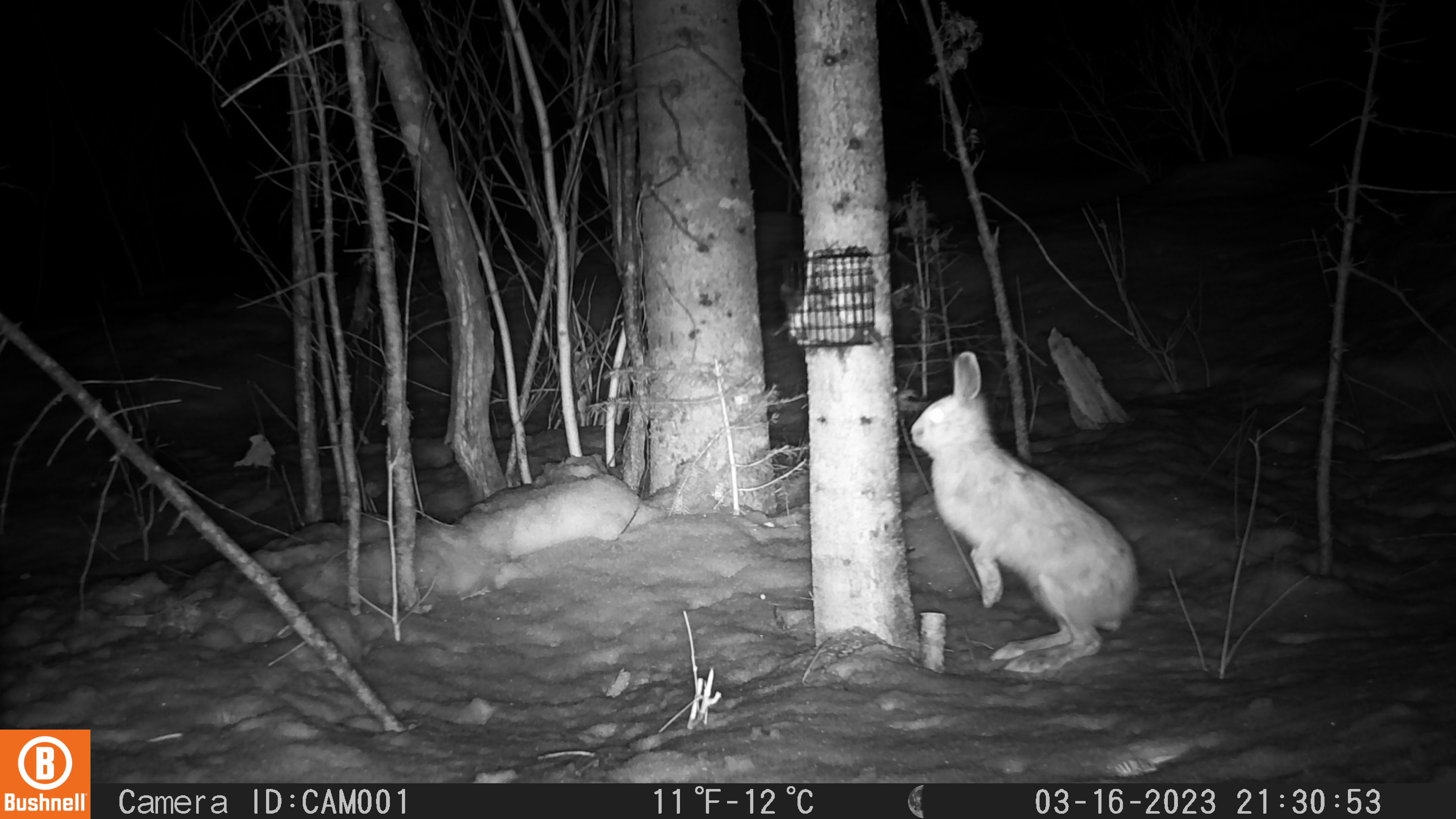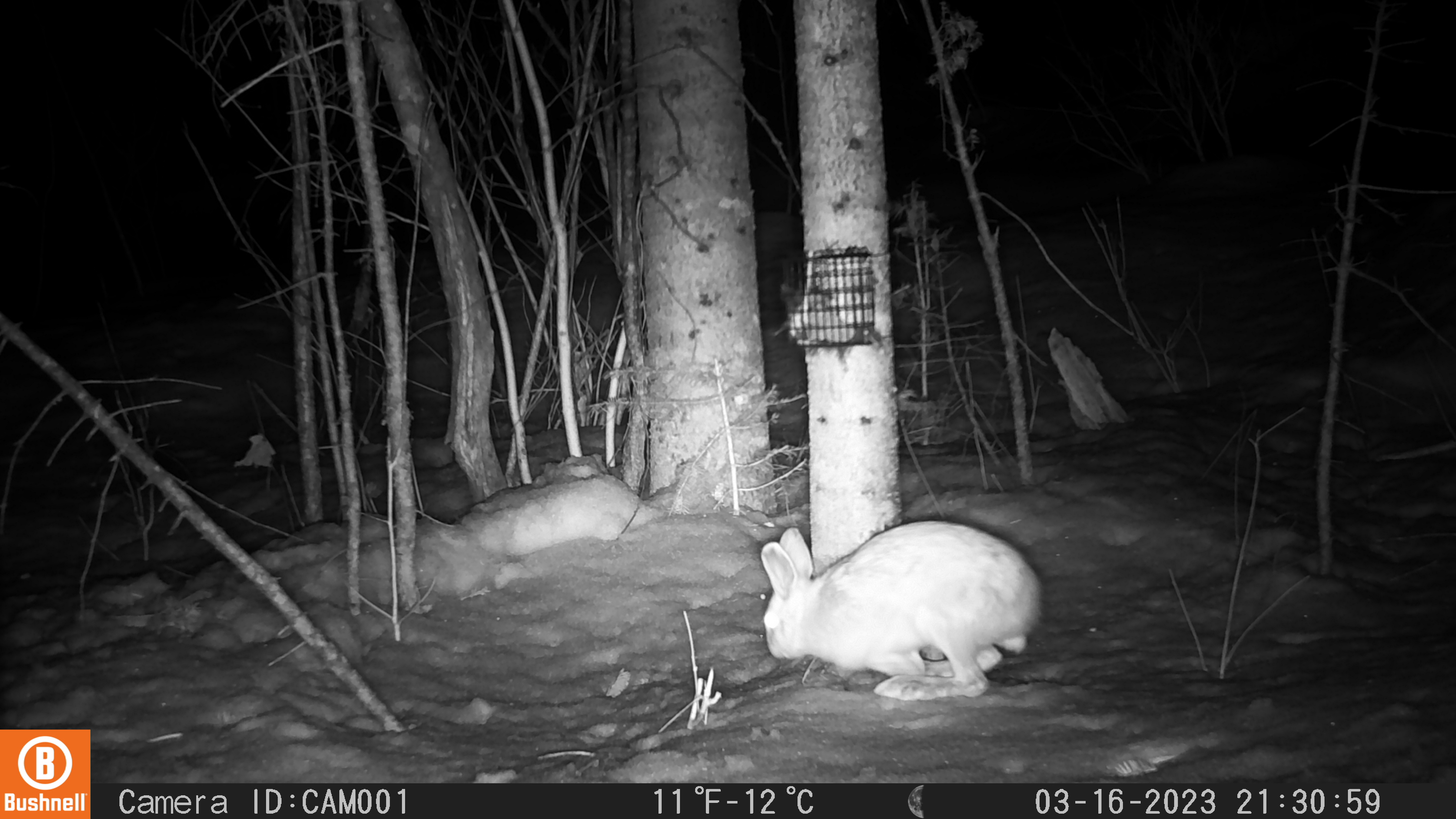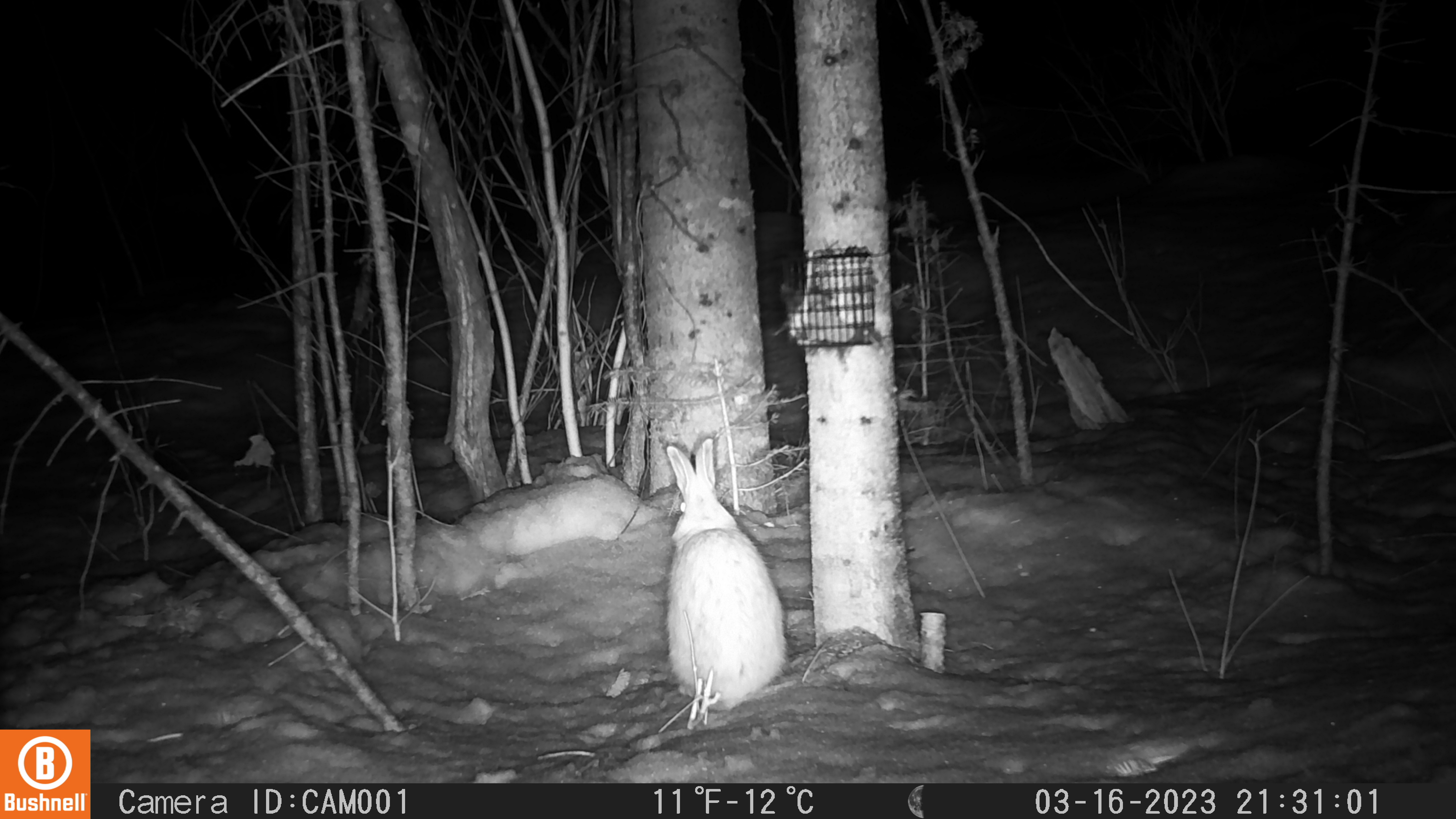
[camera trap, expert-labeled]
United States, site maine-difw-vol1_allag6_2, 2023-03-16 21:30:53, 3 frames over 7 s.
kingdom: Animalia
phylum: Chordata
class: Mammalia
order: Lagomorpha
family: Leporidae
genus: Lepus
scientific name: Lepus americanus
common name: snowshoe hare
Snowshoe hare (Lepus americanus).